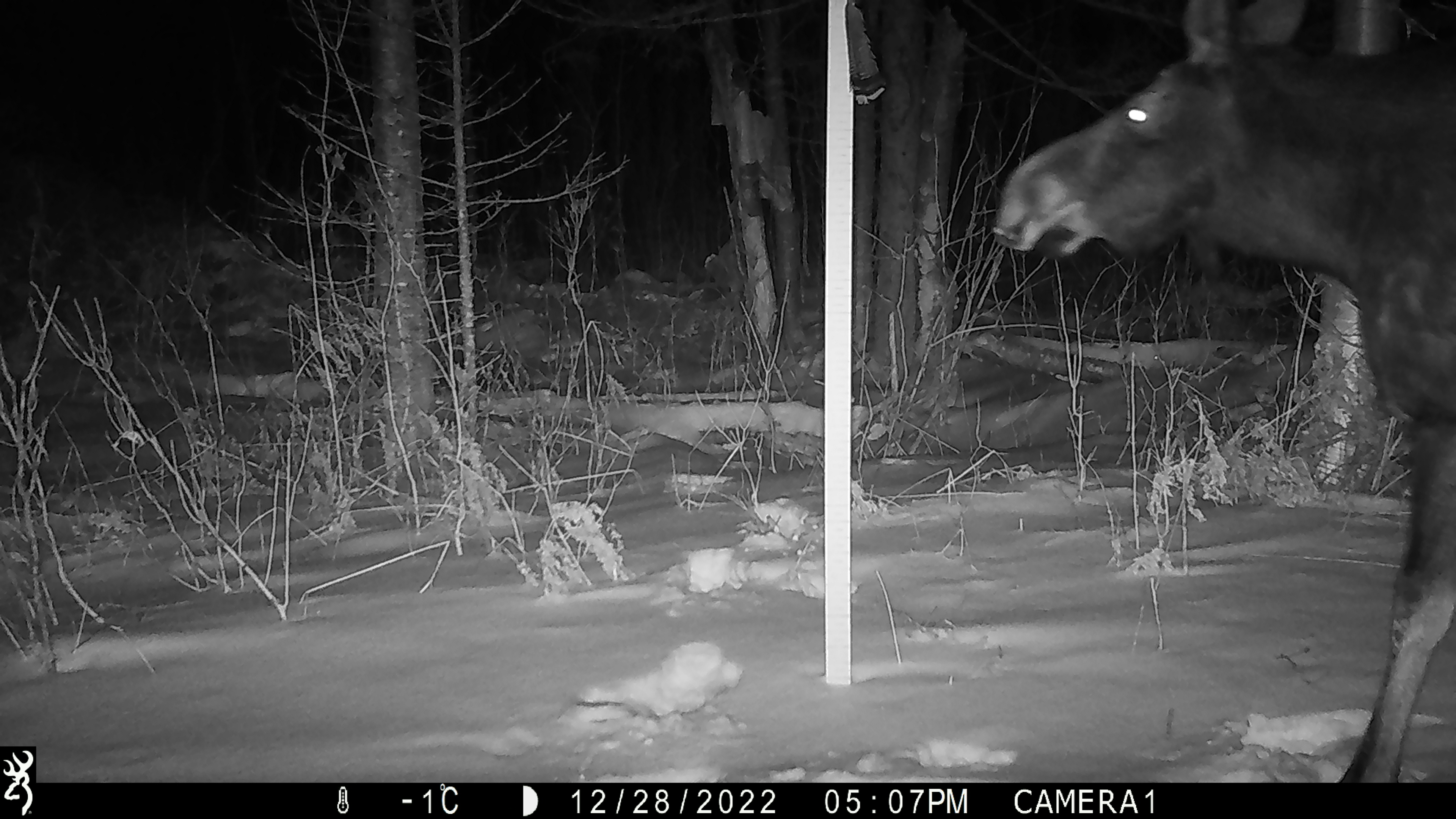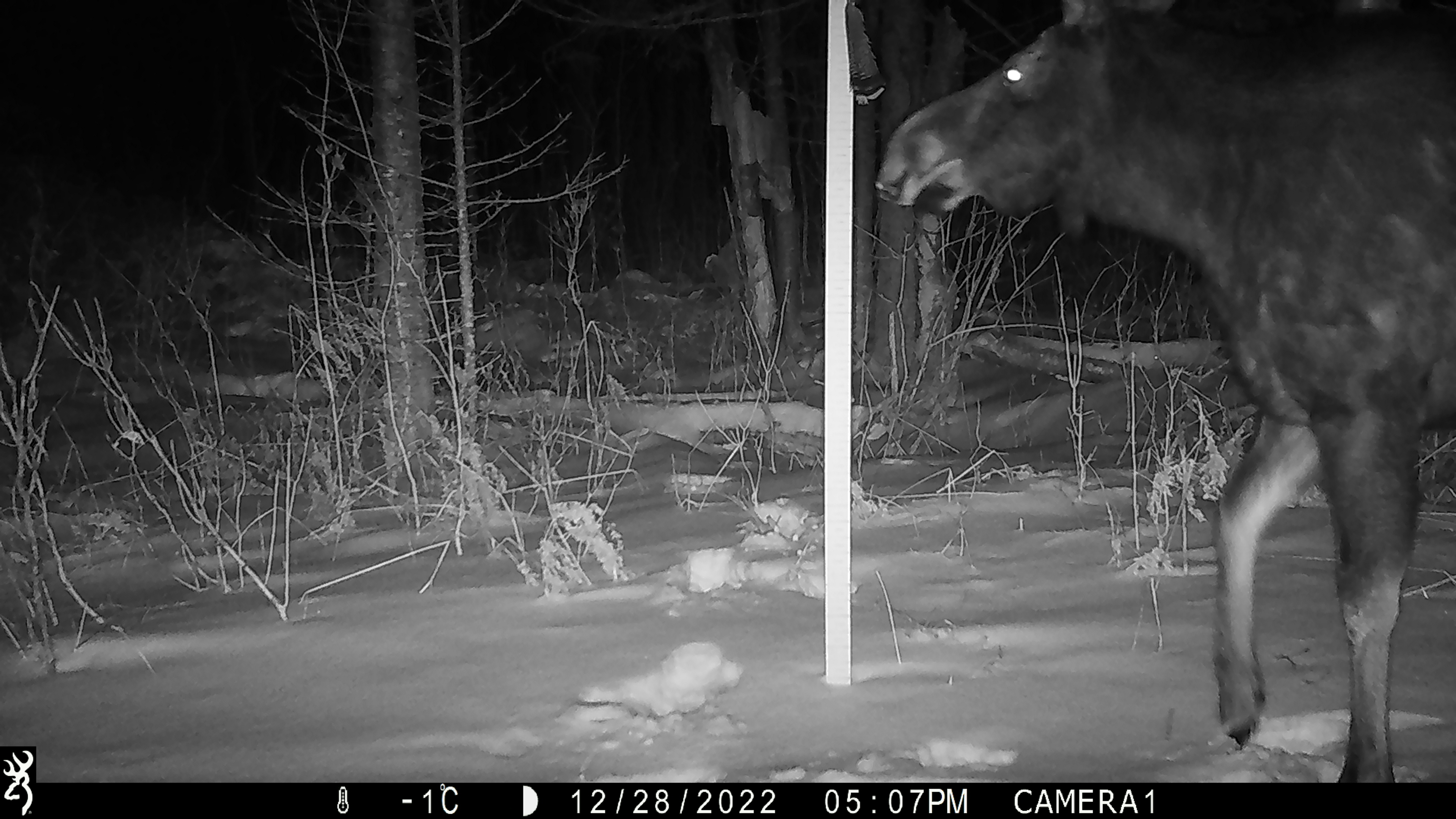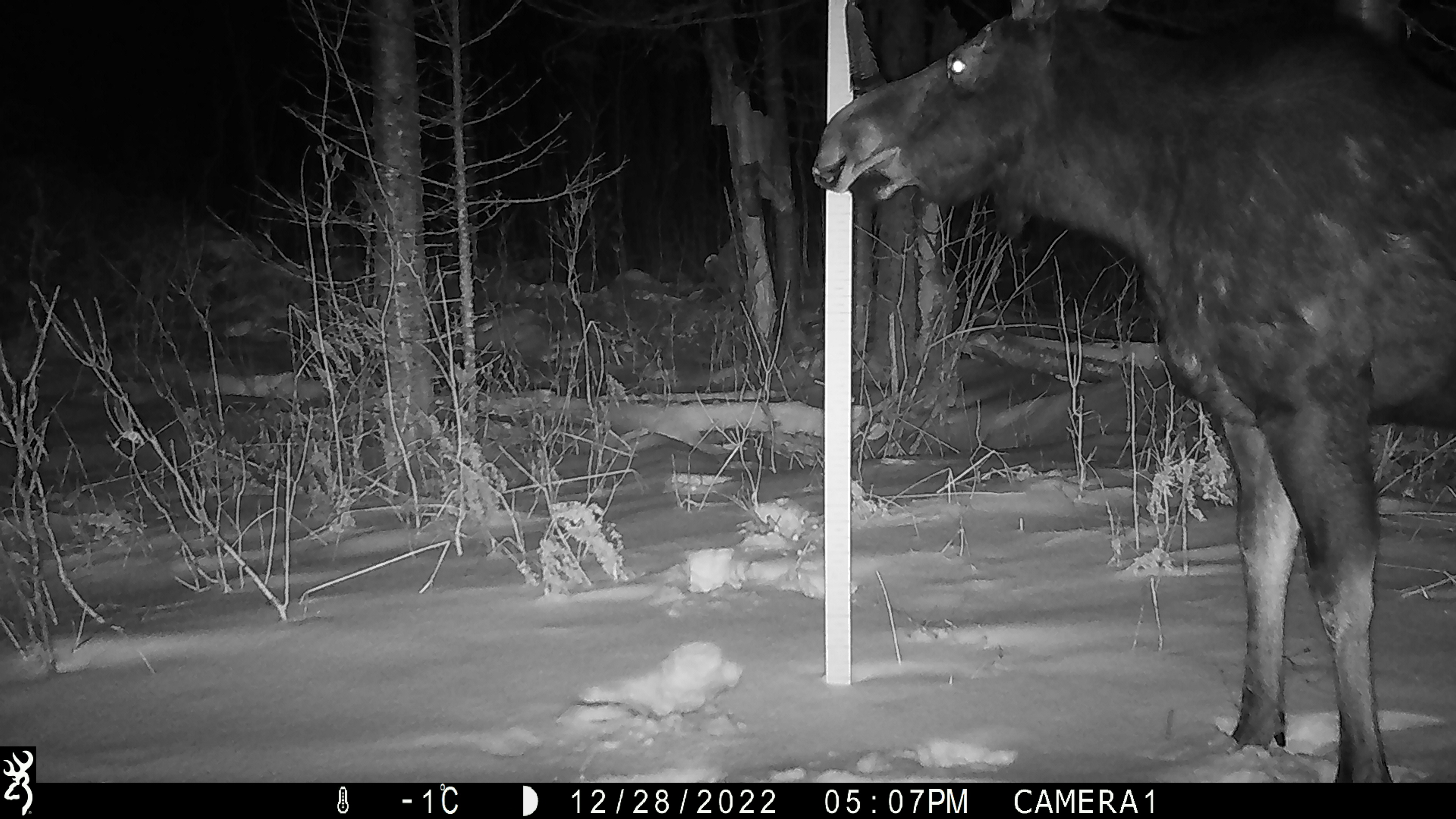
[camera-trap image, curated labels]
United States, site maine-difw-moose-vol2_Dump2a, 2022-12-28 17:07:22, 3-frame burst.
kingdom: Animalia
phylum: Chordata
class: Mammalia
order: Artiodactyla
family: Cervidae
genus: Alces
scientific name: Alces alces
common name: moose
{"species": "moose (Alces alces)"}